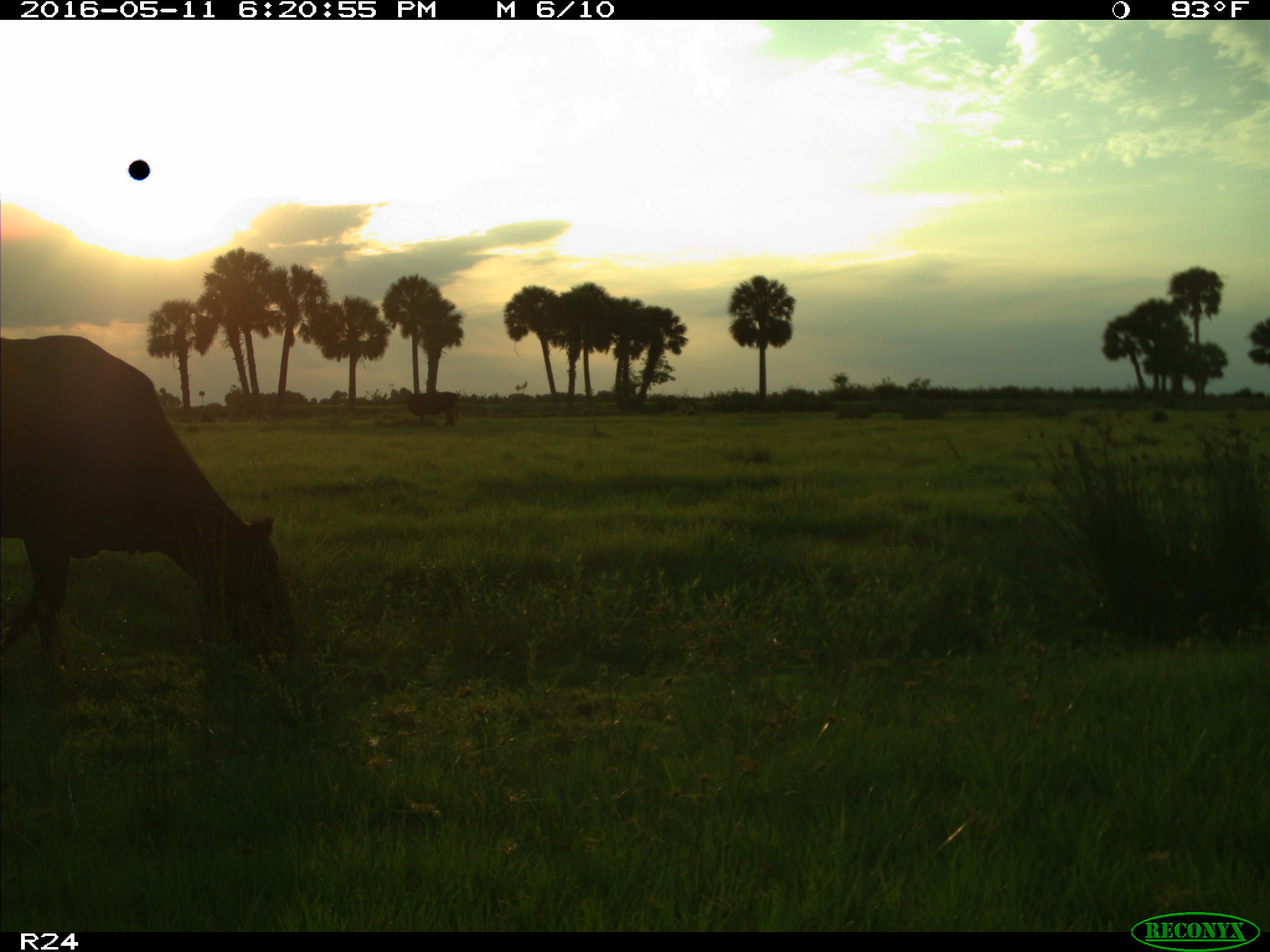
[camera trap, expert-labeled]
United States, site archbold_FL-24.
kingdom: Animalia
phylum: Chordata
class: Mammalia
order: Artiodactyla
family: Bovidae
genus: Bos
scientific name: Bos taurus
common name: domestic cow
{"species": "Bos taurus (domestic cow)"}